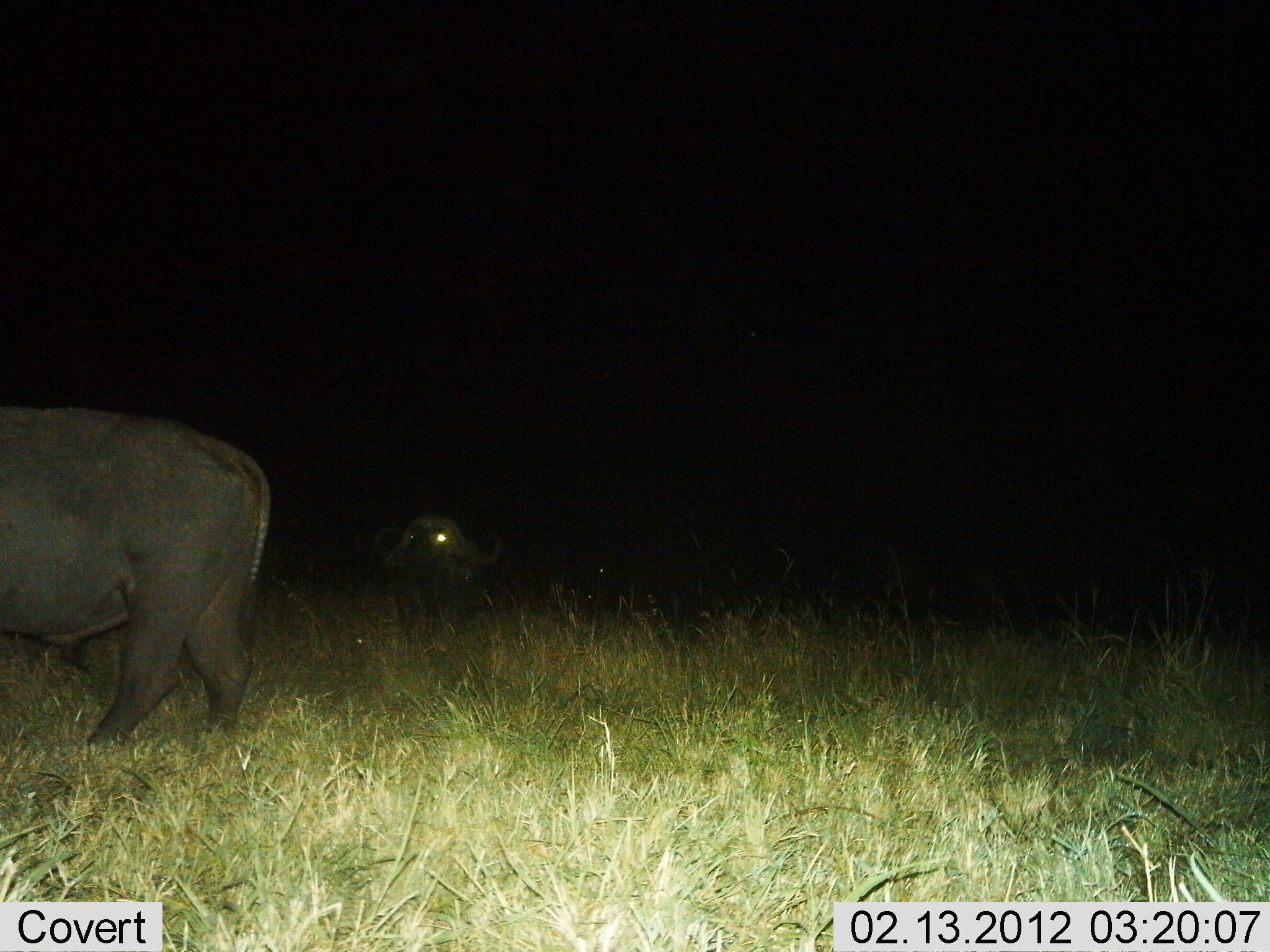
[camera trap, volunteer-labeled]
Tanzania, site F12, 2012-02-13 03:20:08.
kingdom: Animalia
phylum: Chordata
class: Mammalia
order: Artiodactyla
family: Bovidae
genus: Syncerus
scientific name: Syncerus caffer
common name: cape buffalo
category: buffalo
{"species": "buffalo (cape buffalo) (Syncerus caffer)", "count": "2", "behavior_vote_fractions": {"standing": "54%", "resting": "27%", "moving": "42%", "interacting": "0%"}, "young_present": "0%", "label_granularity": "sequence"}